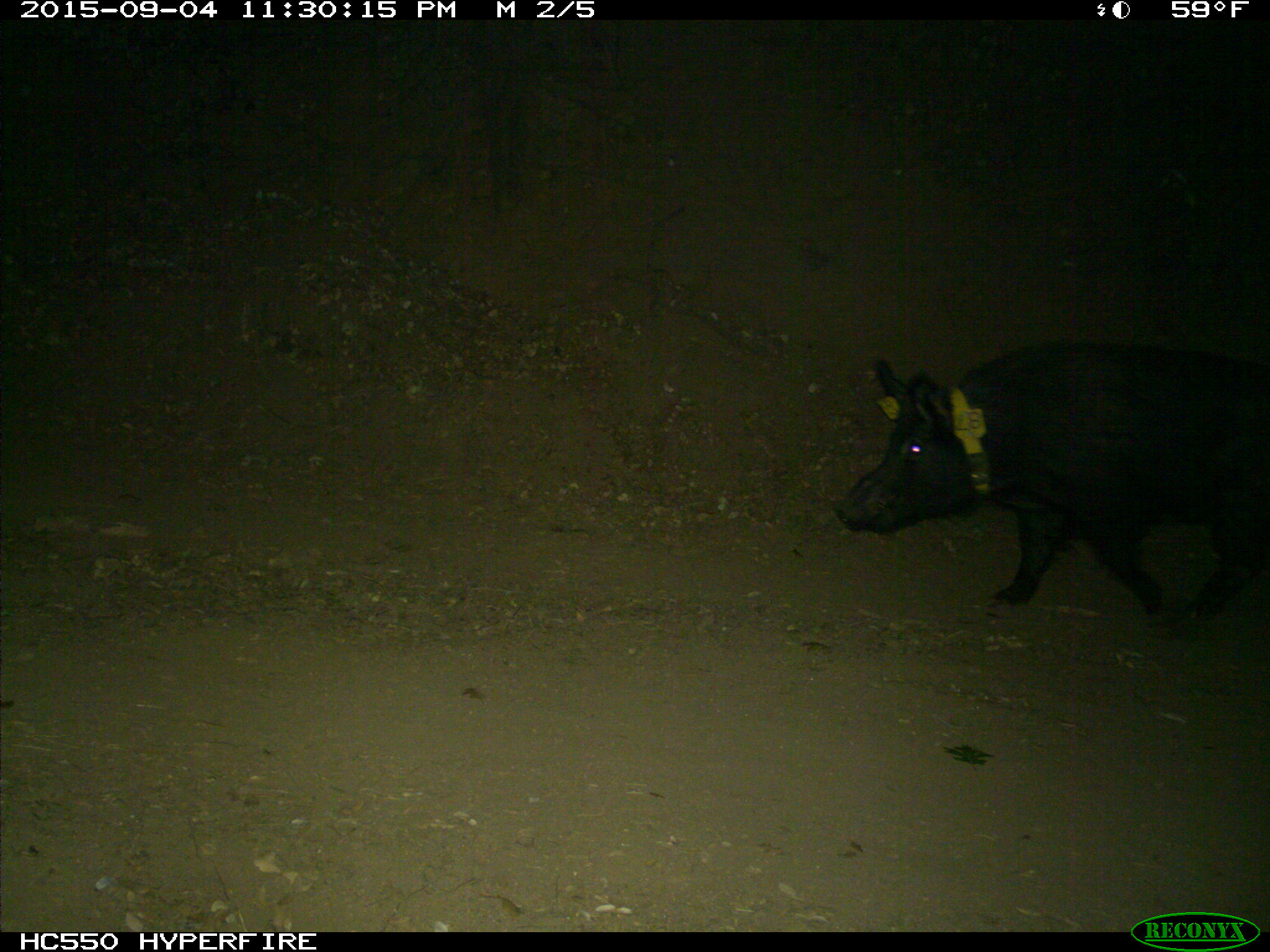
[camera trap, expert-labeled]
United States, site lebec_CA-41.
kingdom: Animalia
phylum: Chordata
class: Mammalia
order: Artiodactyla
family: Suidae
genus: Sus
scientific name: Sus scrofa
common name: wild boar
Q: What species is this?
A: Sus scrofa (wild boar).